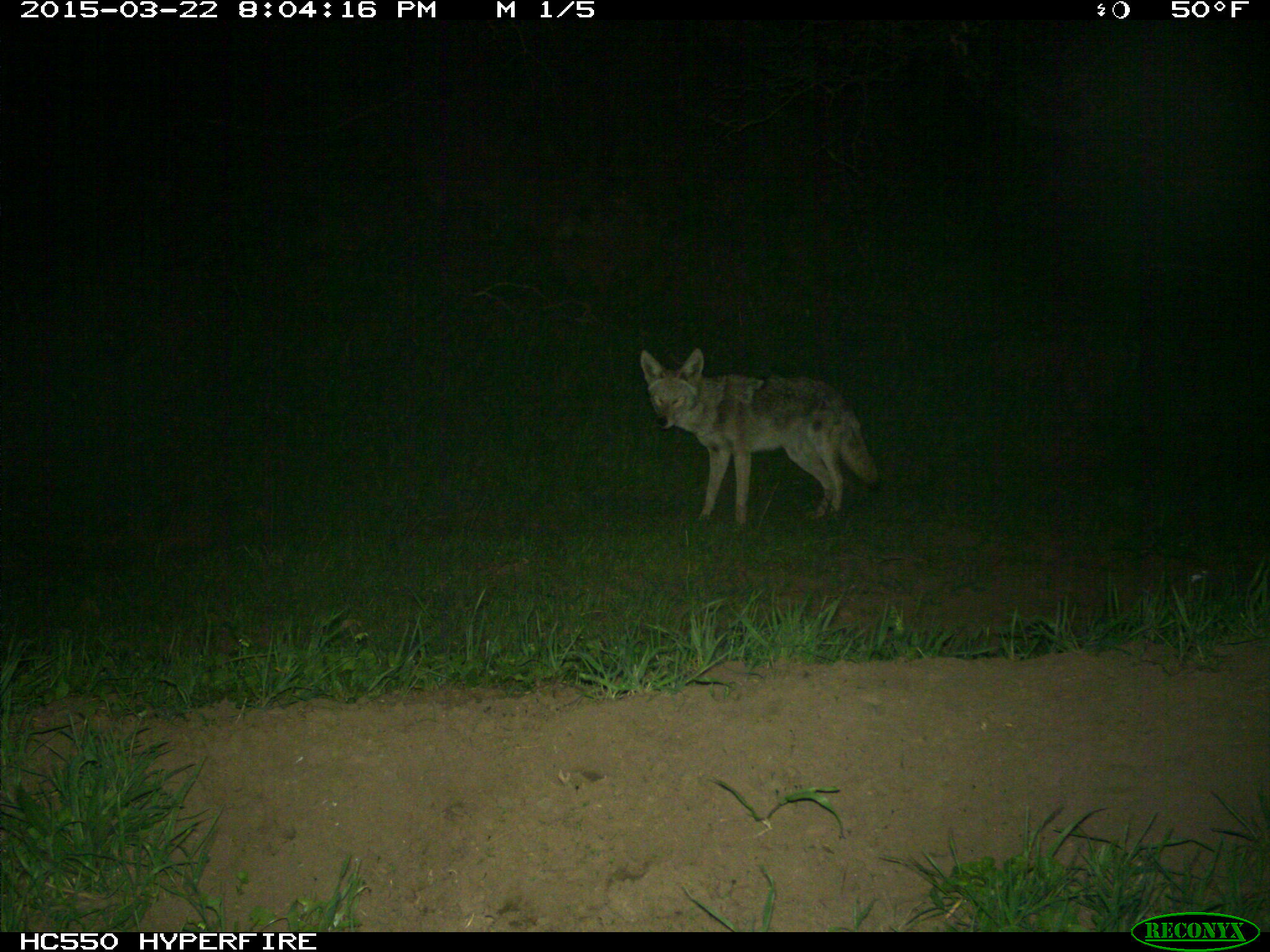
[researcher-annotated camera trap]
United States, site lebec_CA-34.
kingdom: Animalia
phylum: Chordata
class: Mammalia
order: Carnivora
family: Canidae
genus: Canis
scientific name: Canis latrans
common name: coyote